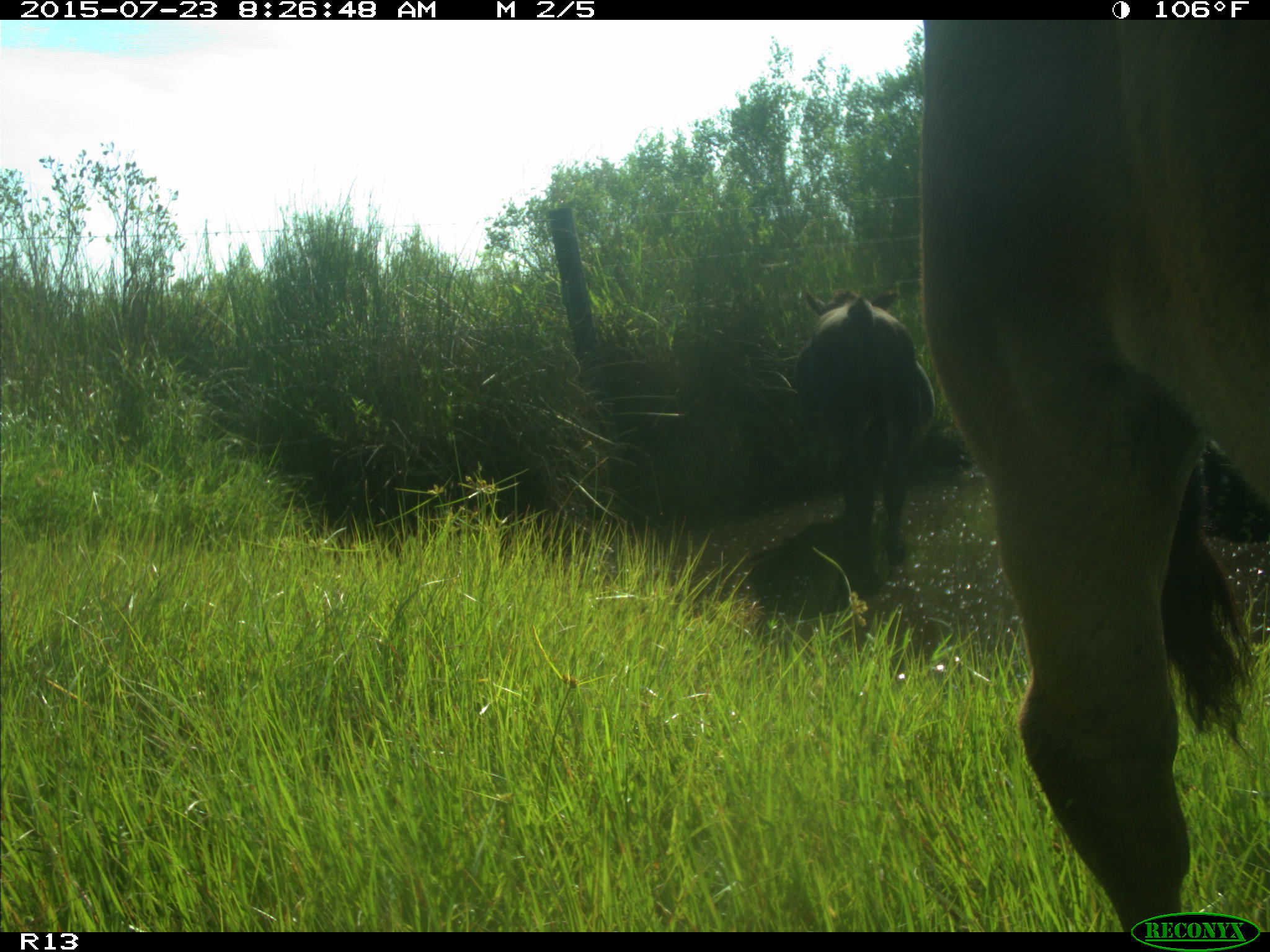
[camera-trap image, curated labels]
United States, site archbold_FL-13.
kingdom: Animalia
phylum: Chordata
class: Mammalia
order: Artiodactyla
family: Bovidae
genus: Bos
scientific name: Bos taurus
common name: domestic cow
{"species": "Bos taurus (domestic cow)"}